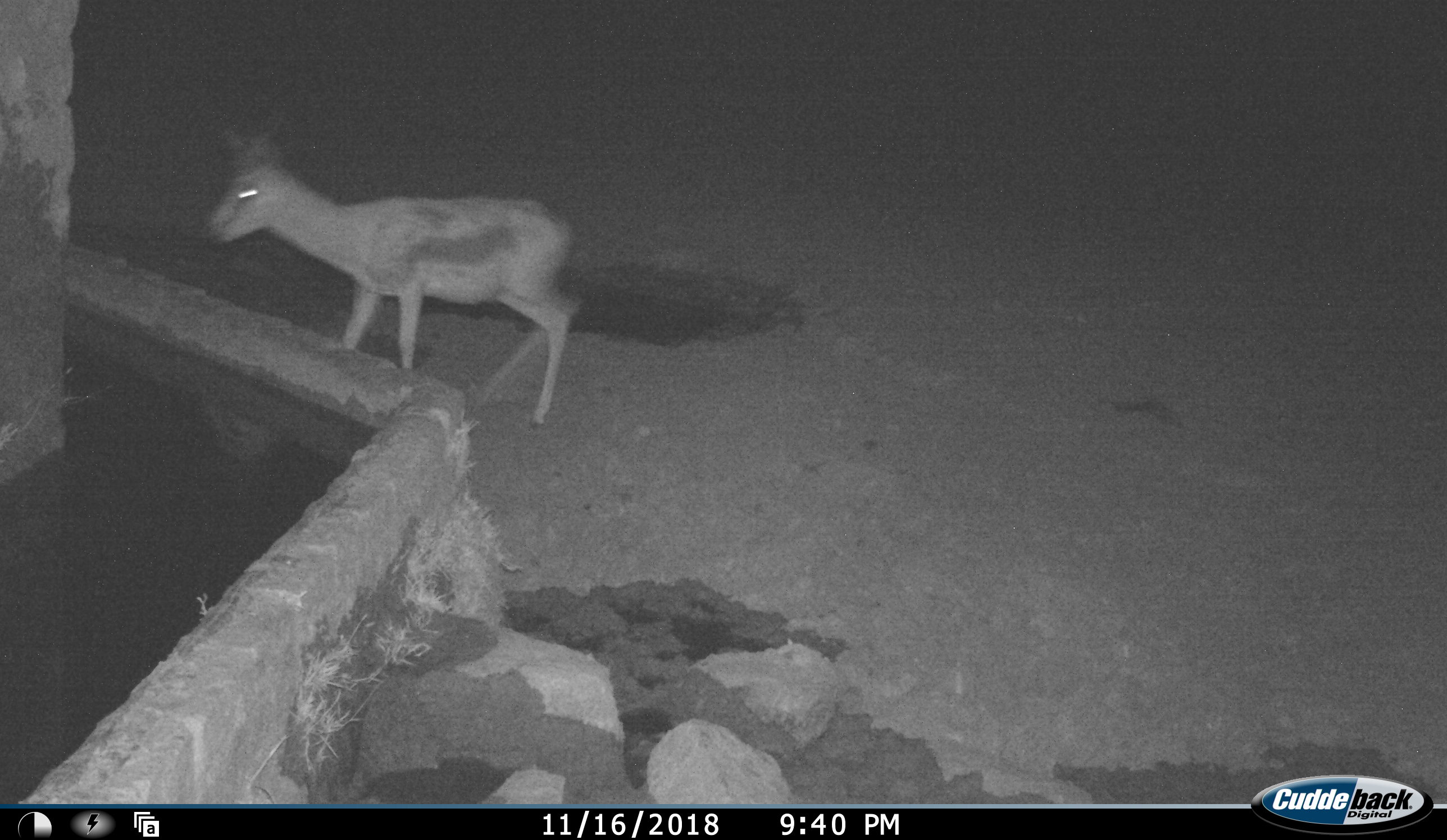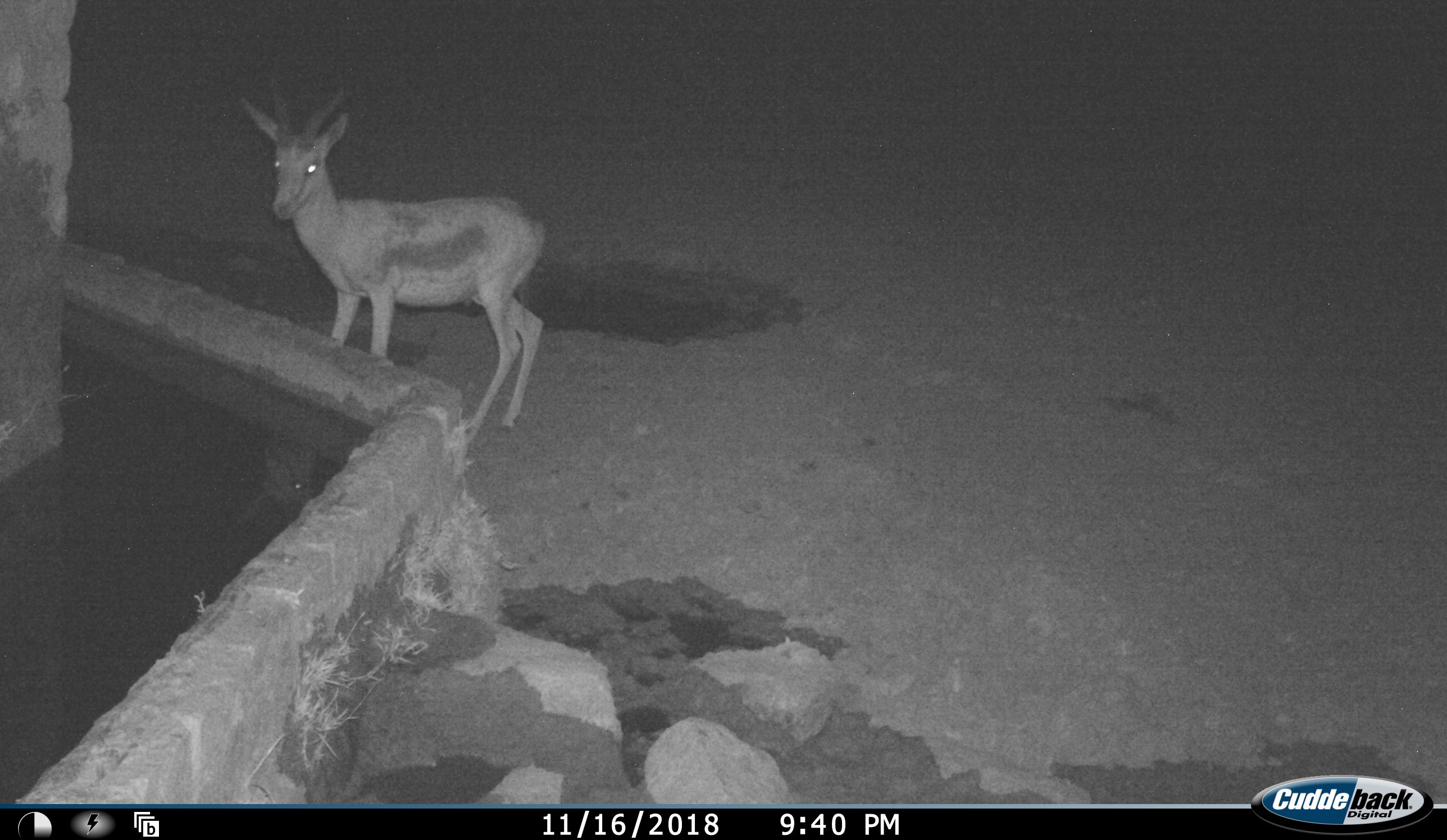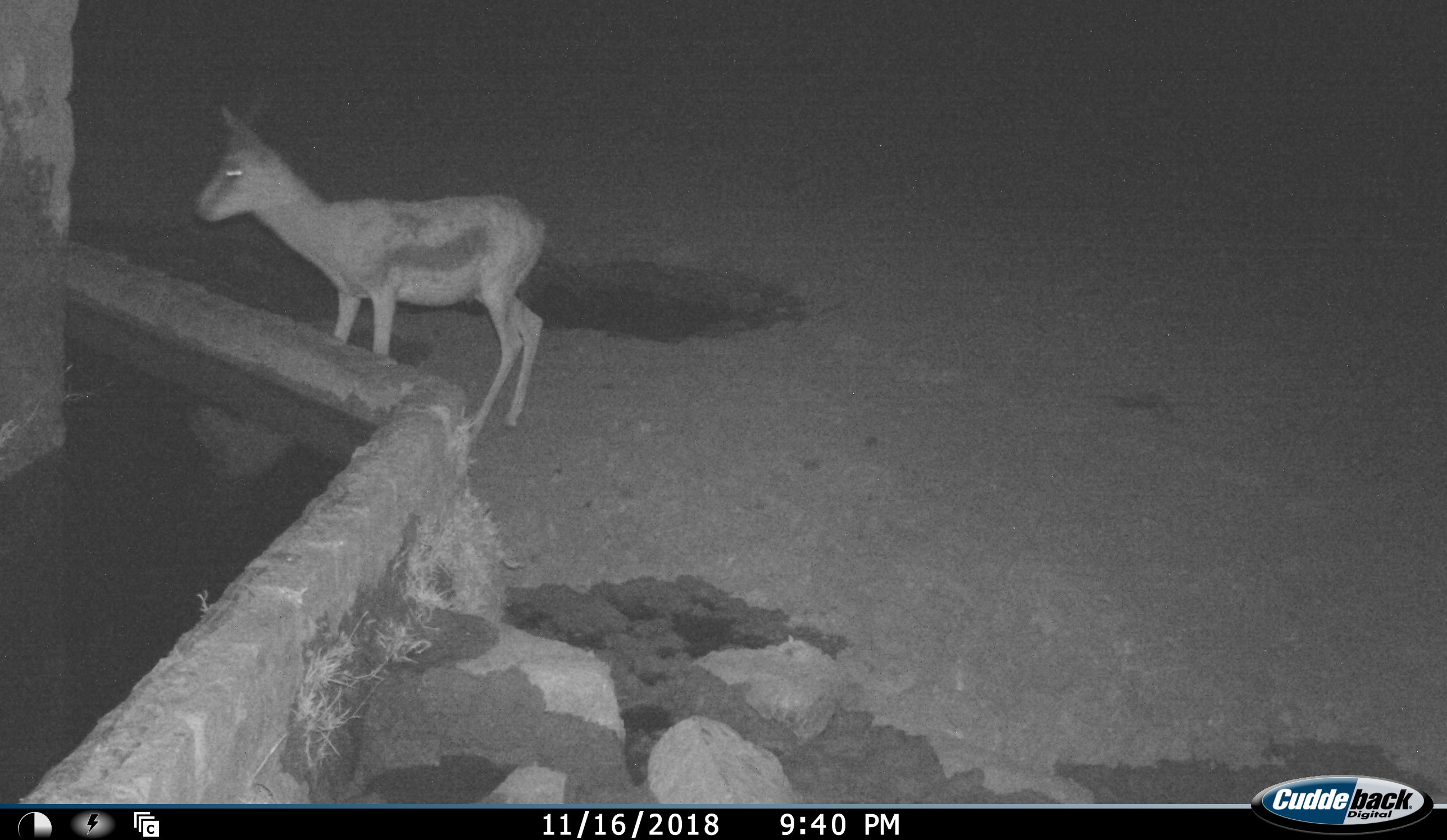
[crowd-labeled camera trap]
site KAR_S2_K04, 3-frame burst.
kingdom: Animalia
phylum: Chordata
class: Mammalia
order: Artiodactyla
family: Bovidae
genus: Antidorcas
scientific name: Antidorcas marsupialis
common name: springbok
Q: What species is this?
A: Springbok (Antidorcas marsupialis).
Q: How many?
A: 1.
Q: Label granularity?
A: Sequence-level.